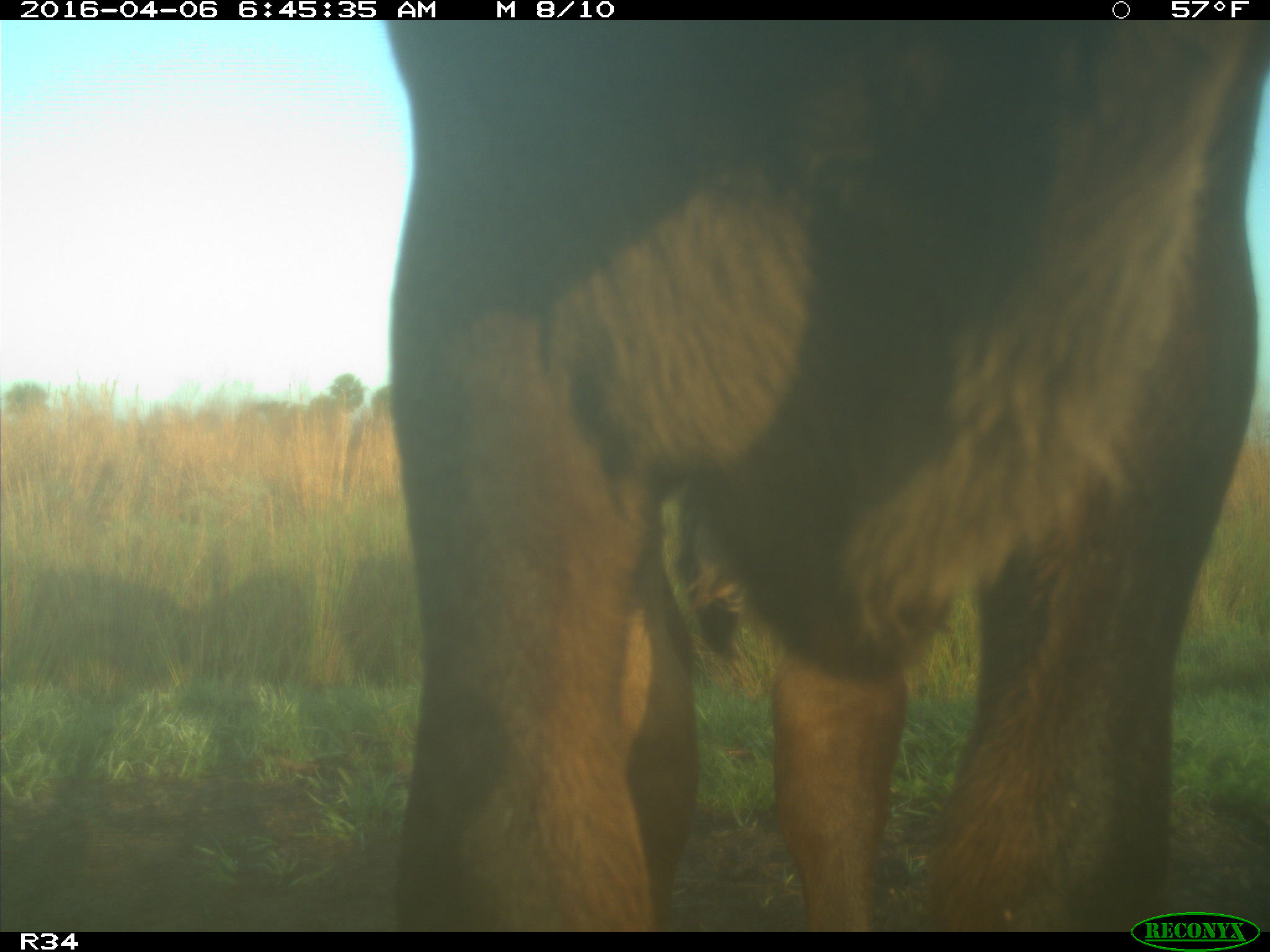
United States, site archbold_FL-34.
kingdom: Animalia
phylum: Chordata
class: Mammalia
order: Artiodactyla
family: Bovidae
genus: Bos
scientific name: Bos taurus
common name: domestic cow